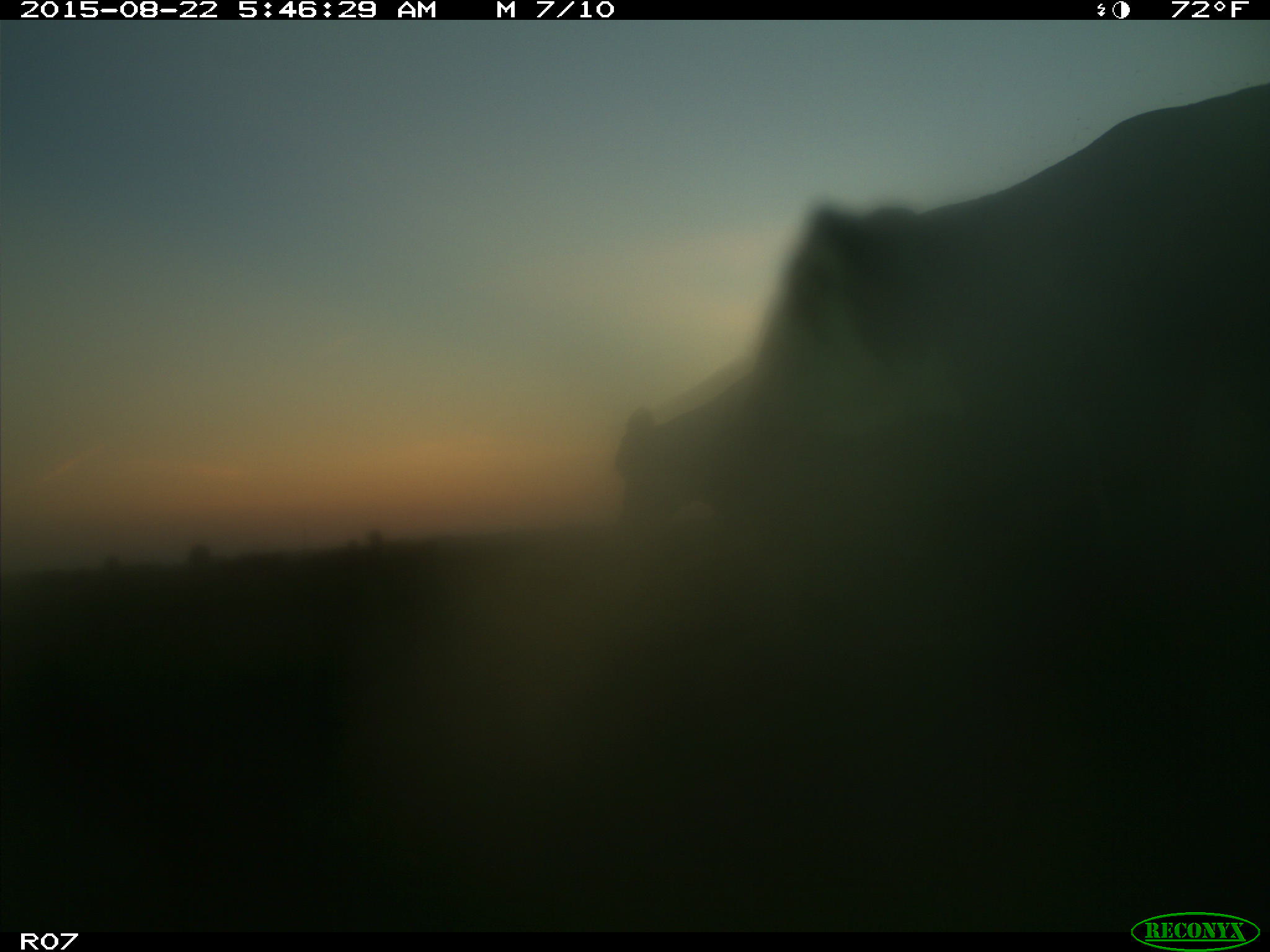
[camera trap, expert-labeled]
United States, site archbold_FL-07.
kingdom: Animalia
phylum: Chordata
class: Mammalia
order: Artiodactyla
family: Bovidae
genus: Bos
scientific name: Bos taurus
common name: domestic cow